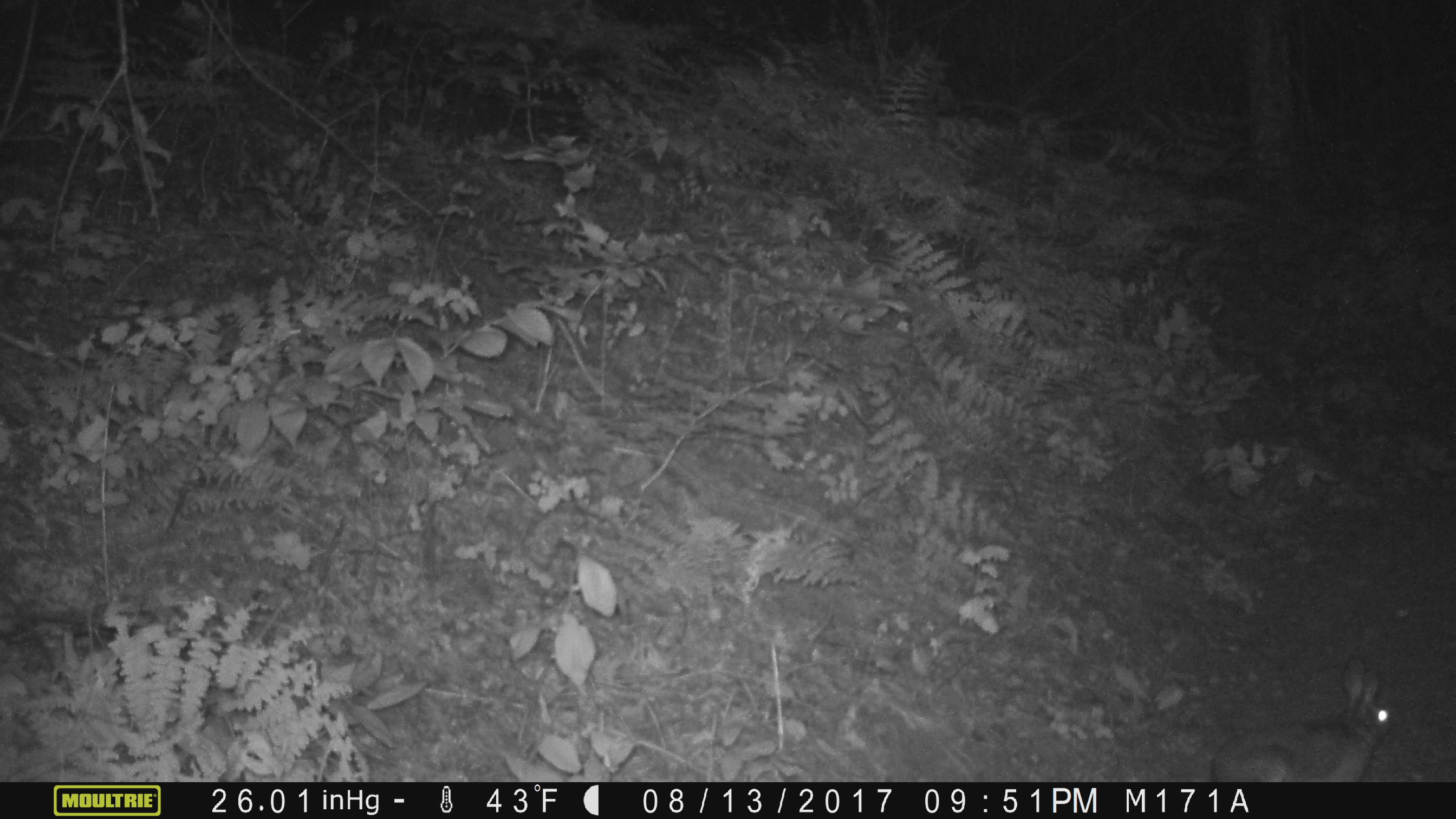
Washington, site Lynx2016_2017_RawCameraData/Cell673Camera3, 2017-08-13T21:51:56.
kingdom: Animalia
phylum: Chordata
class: Mammalia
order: Lagomorpha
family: Leporidae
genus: Lepus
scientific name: Lepus americanus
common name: snowshoe hare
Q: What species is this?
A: Lepus americanus (snowshoe hare).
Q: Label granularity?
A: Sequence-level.